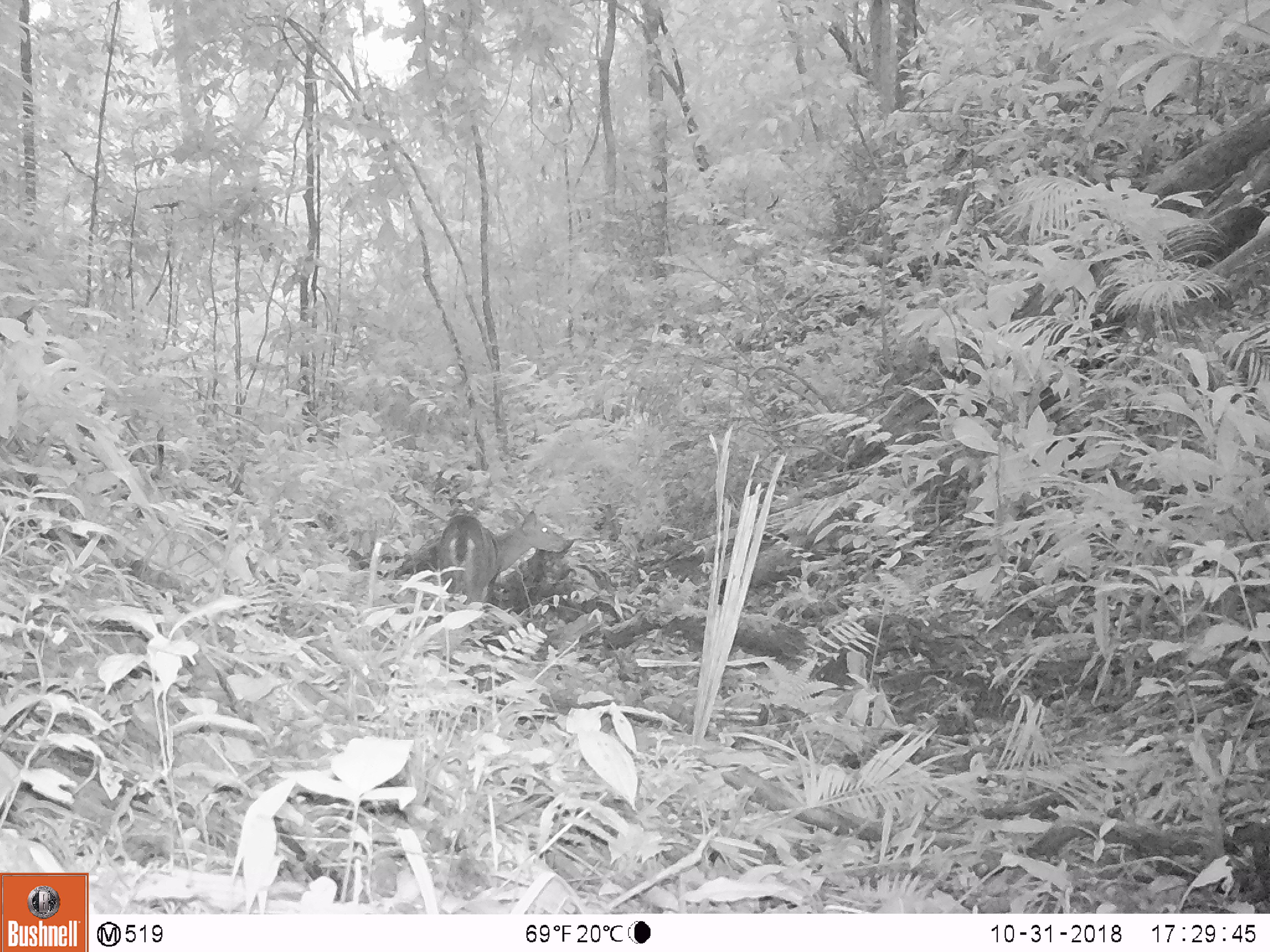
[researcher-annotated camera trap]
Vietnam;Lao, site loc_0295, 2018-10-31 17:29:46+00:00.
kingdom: Animalia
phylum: Chordata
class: Mammalia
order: Artiodactyla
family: Cervidae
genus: Muntiacus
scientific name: Muntiacus vuquangensis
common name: large-antlered muntjac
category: large antlered muntjac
Large antlered muntjac (large-antlered muntjac) (Muntiacus vuquangensis). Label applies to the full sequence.